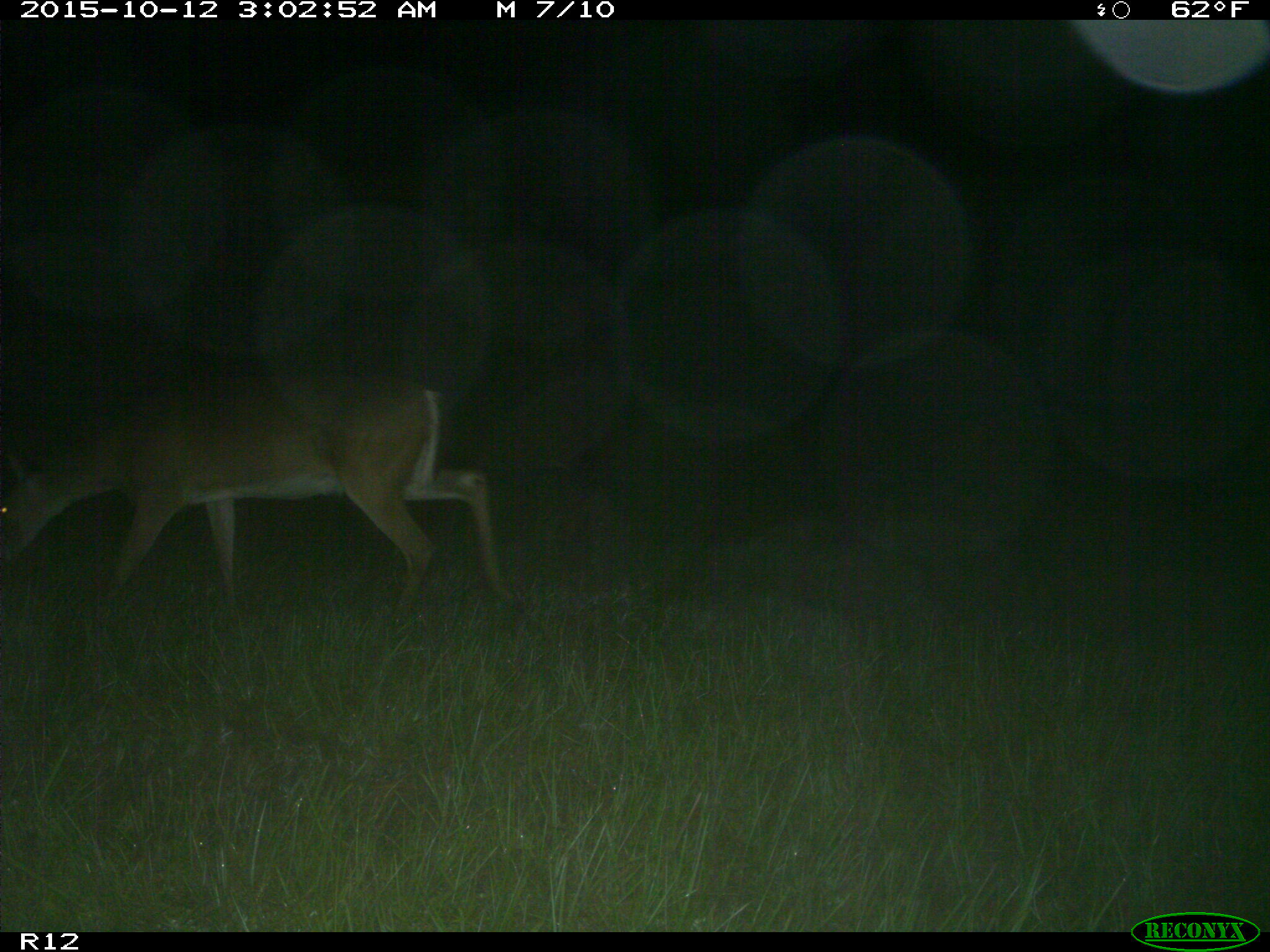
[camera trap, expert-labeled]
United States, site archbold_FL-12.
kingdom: Animalia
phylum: Chordata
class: Mammalia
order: Artiodactyla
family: Cervidae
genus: Odocoileus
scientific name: Odocoileus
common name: deer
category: unidentified deer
Unidentified deer (deer) (Odocoileus).